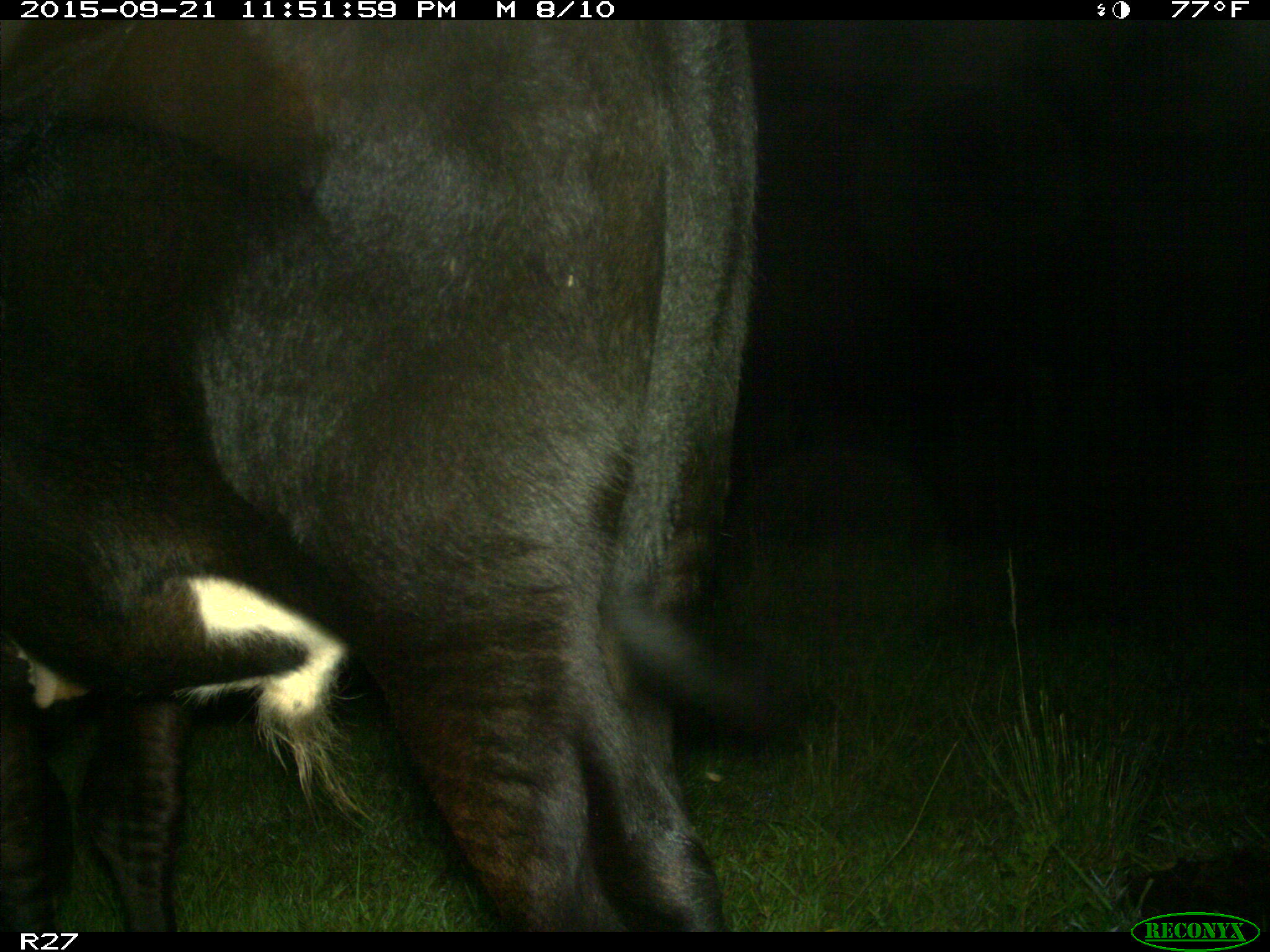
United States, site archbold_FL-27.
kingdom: Animalia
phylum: Chordata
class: Mammalia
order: Artiodactyla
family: Bovidae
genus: Bos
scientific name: Bos taurus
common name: domestic cow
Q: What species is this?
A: Bos taurus (domestic cow).